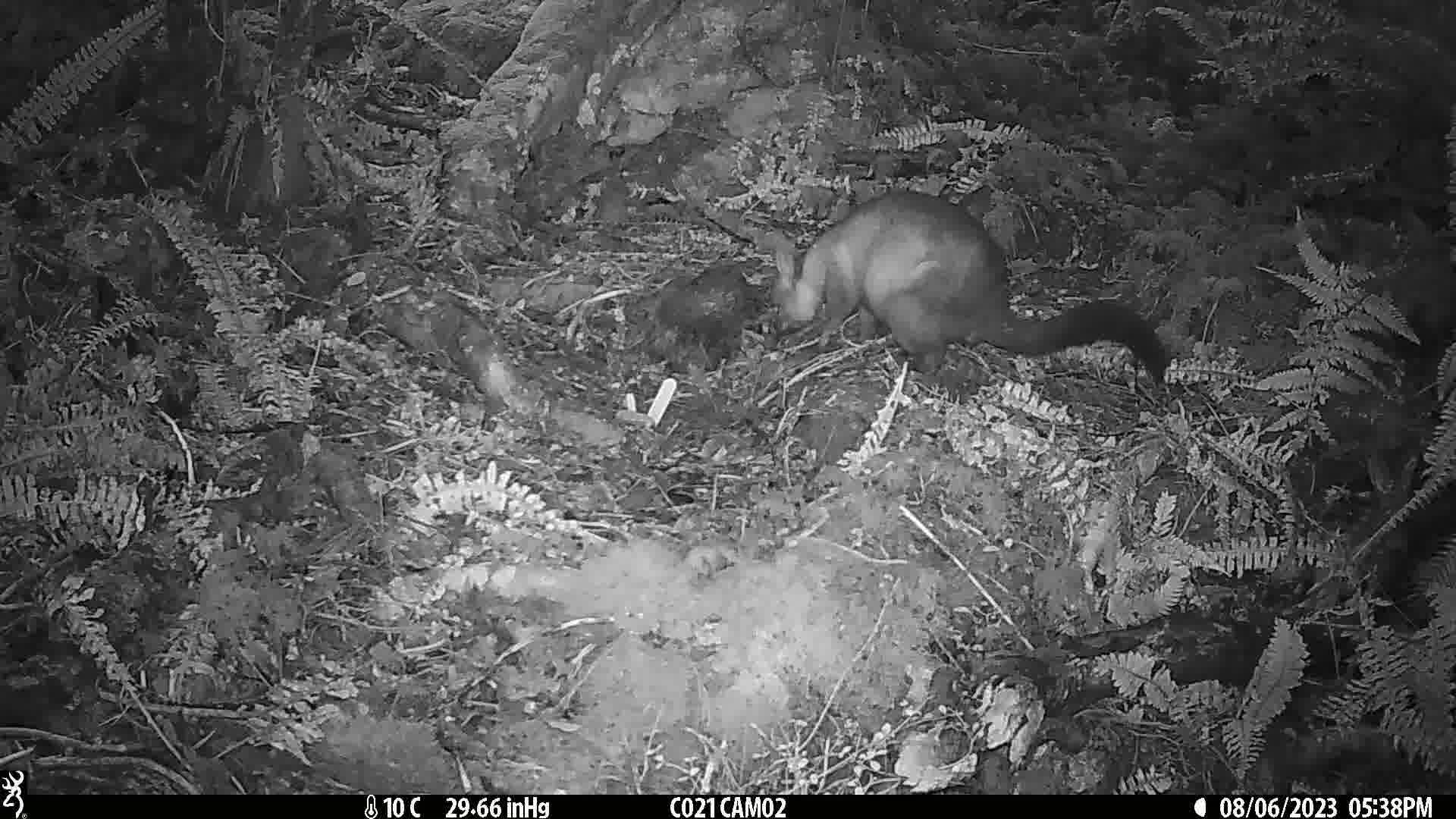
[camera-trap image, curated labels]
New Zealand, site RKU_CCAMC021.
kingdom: Animalia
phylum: Chordata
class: Mammalia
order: Diprotodontia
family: Phalangeridae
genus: Trichosurus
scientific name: Trichosurus vulpecula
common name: common brushtail possum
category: possum